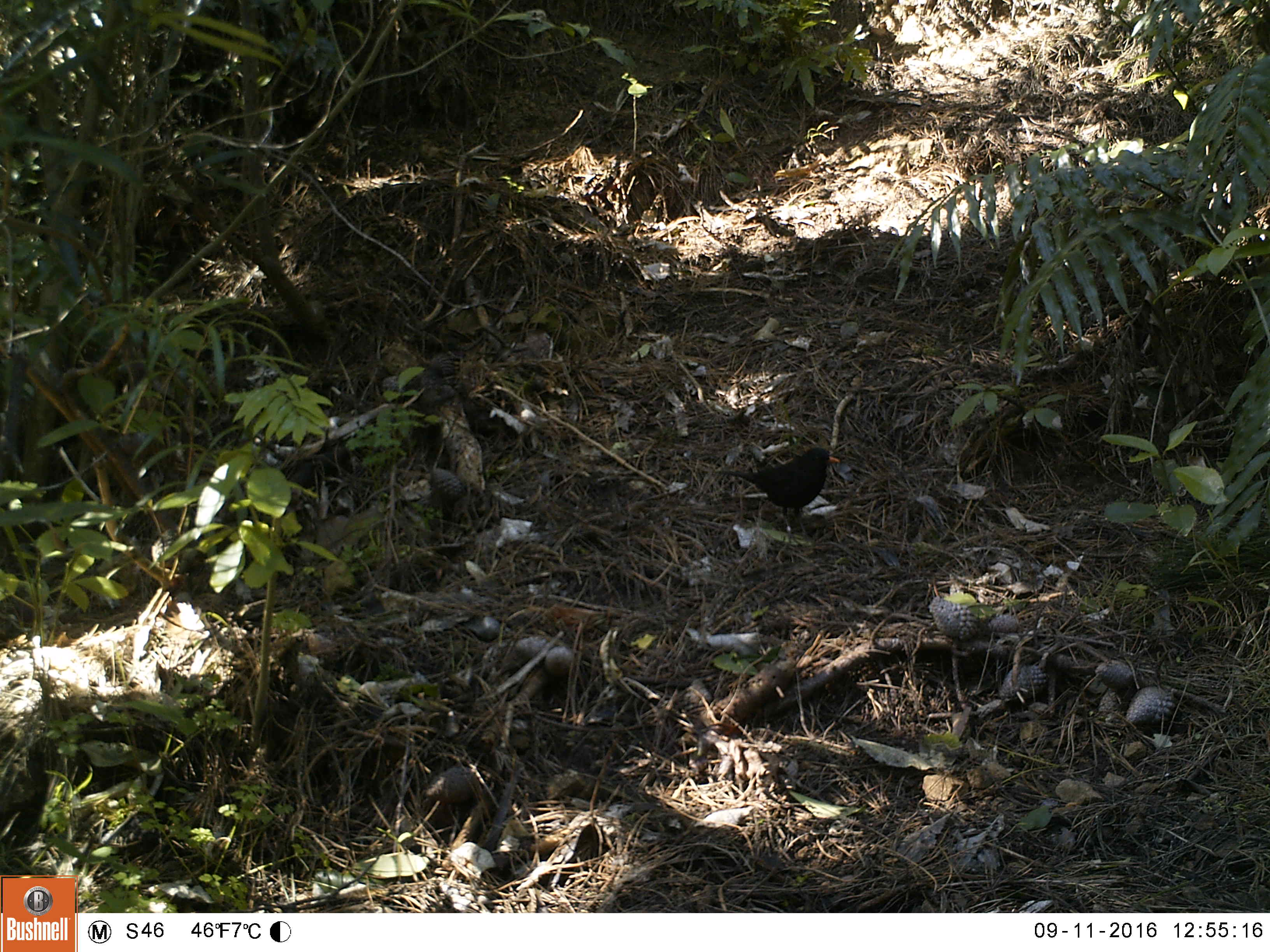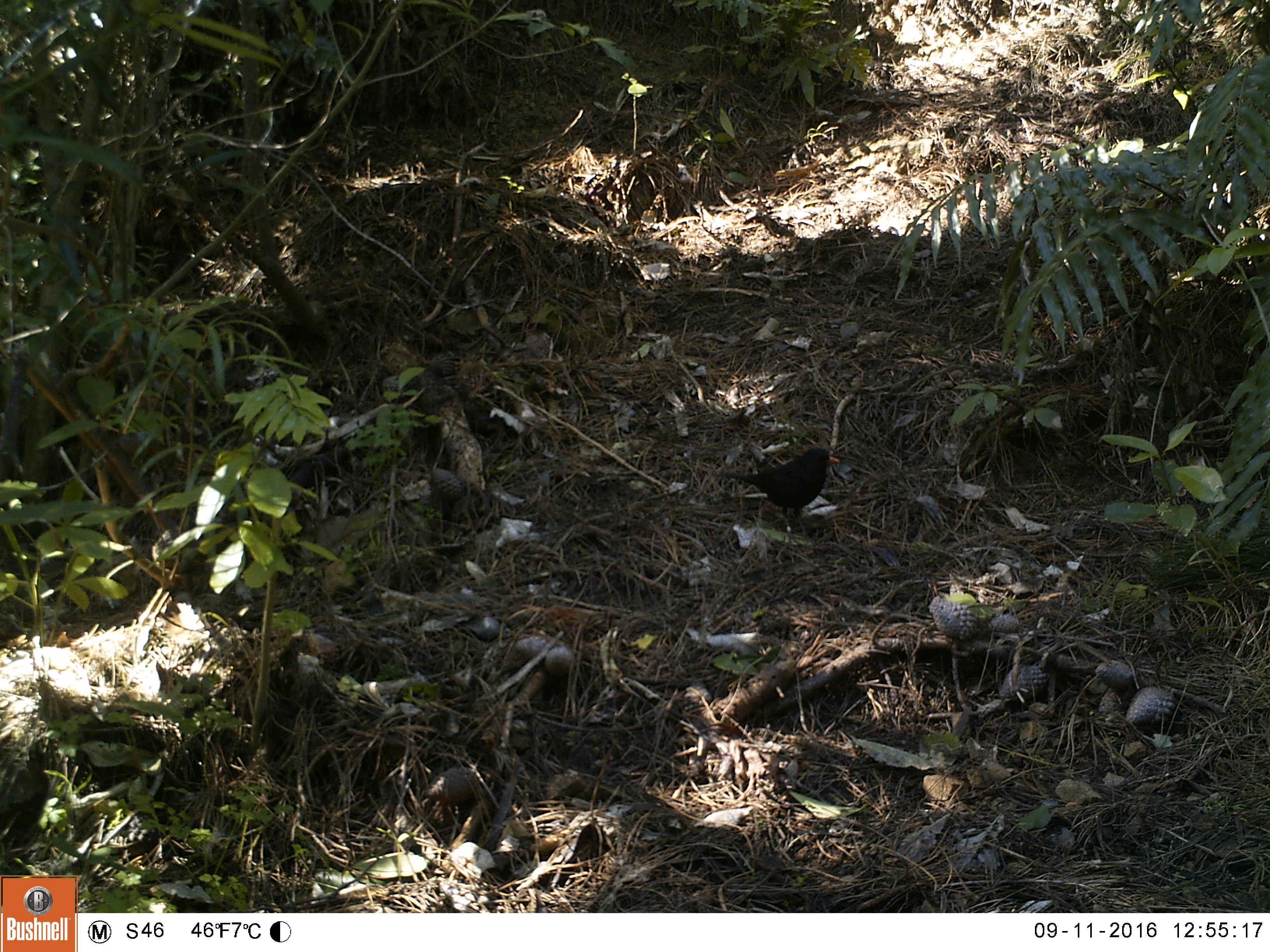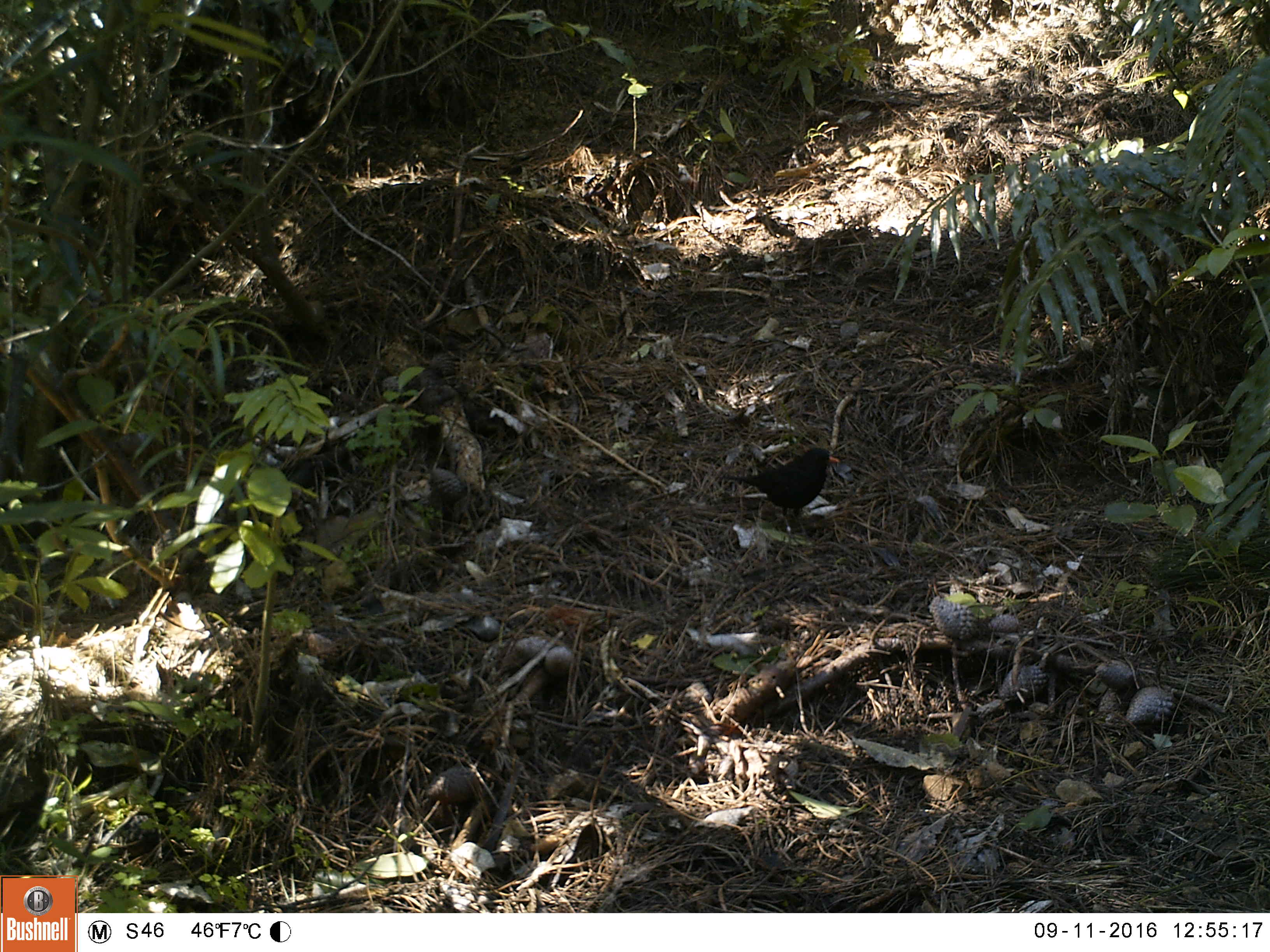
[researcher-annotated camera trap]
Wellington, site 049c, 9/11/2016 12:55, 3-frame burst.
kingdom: Animalia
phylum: Chordata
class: Aves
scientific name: Aves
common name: bird